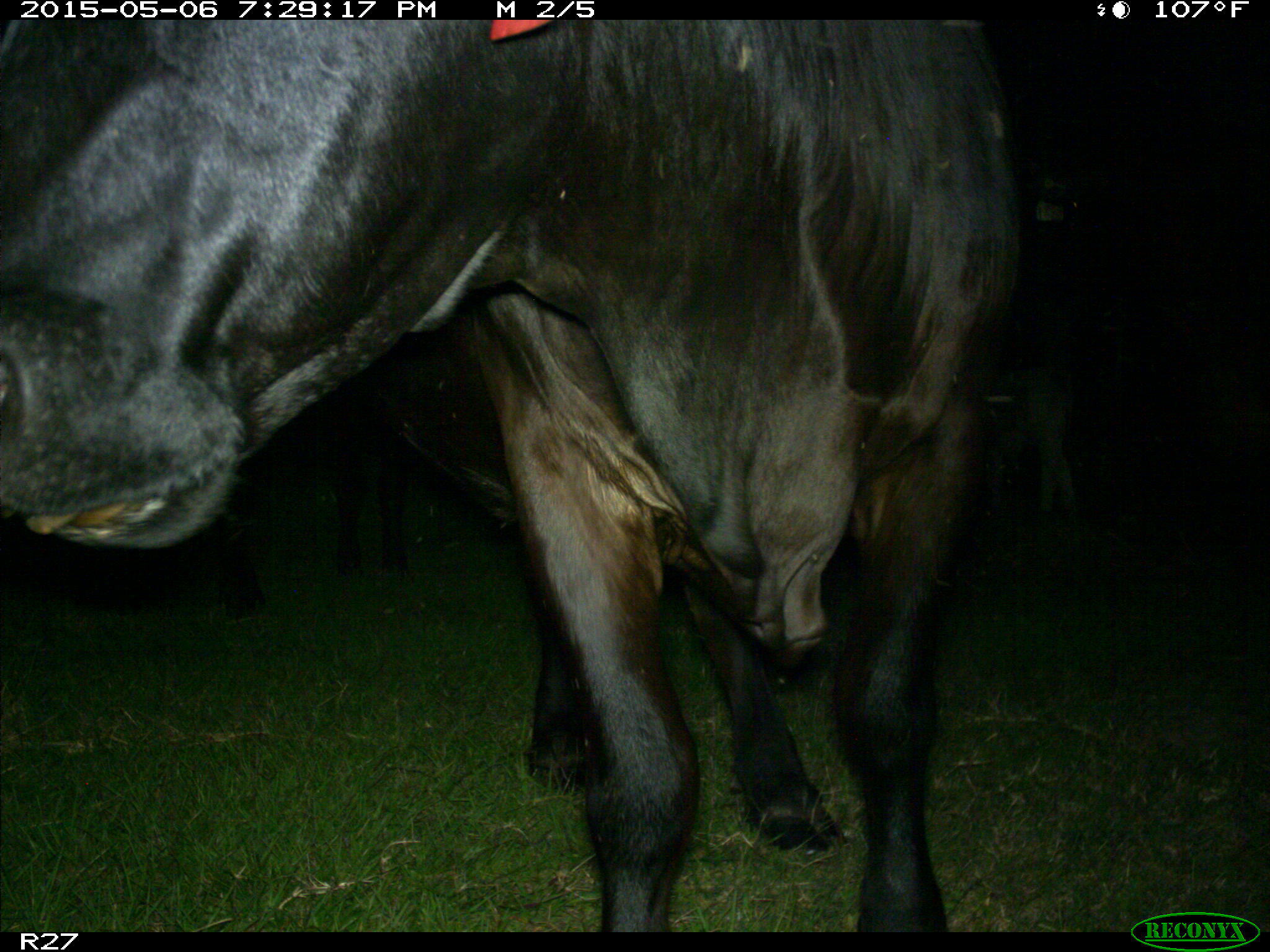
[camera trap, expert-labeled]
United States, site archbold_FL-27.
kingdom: Animalia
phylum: Chordata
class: Mammalia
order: Artiodactyla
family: Bovidae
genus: Bos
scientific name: Bos taurus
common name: domestic cow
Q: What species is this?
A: Bos taurus (domestic cow).